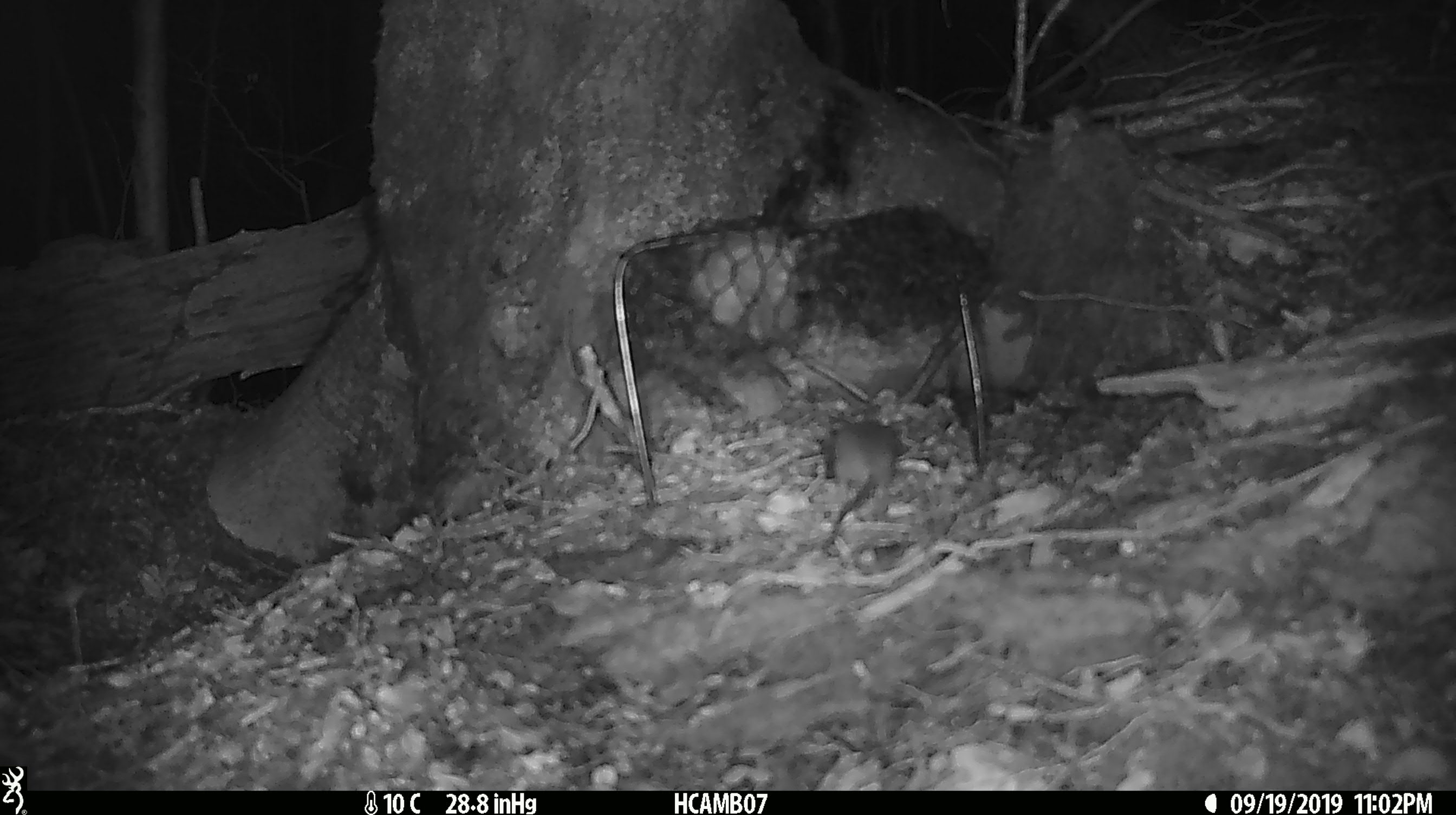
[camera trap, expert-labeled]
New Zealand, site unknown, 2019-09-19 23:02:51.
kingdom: Animalia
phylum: Chordata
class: Mammalia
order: Rodentia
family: Muridae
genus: Mus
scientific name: Mus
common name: mouse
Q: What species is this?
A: Mouse (Mus).